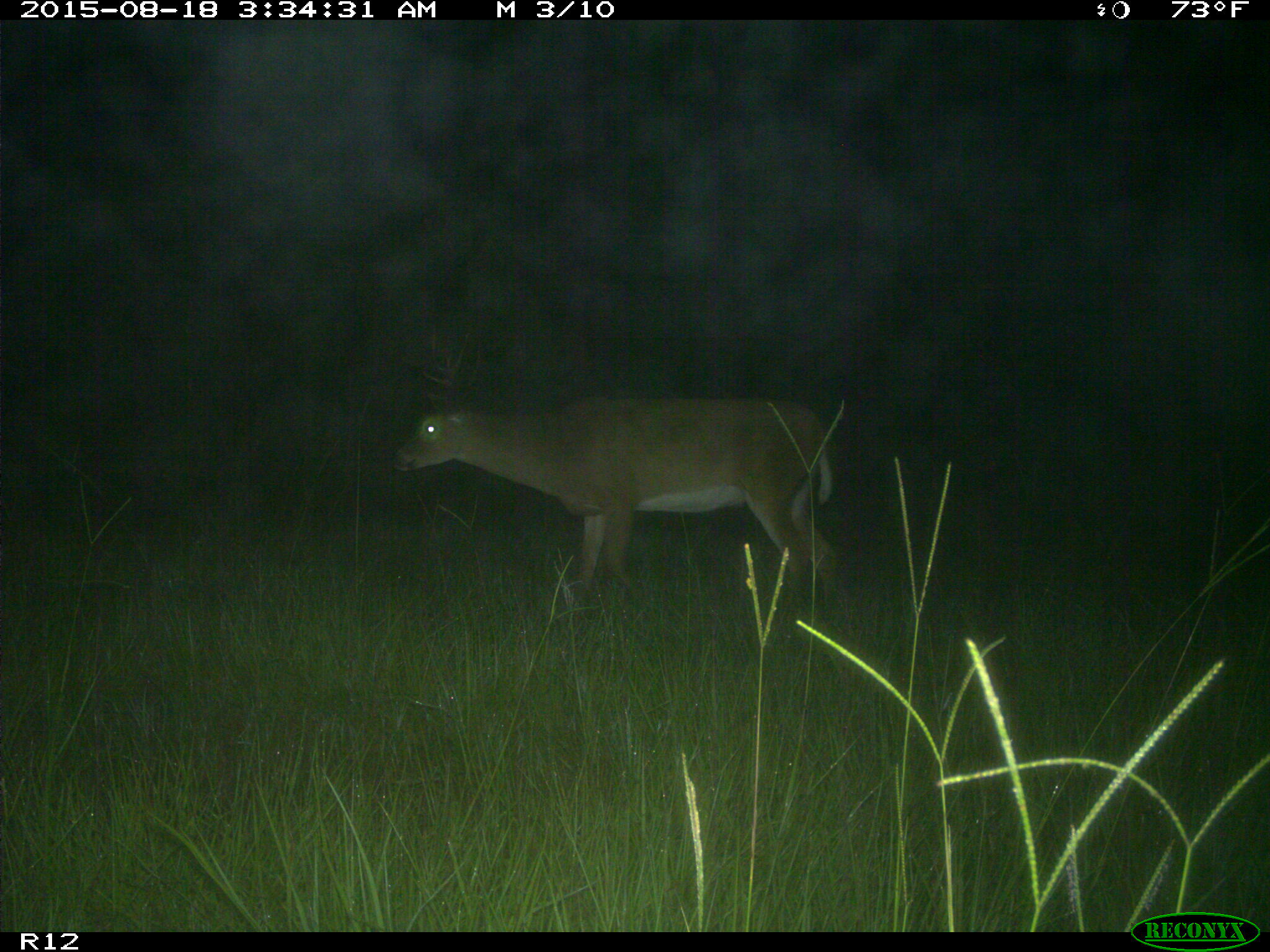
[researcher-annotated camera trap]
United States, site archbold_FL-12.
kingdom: Animalia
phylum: Chordata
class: Mammalia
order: Artiodactyla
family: Cervidae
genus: Odocoileus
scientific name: Odocoileus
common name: deer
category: unidentified deer